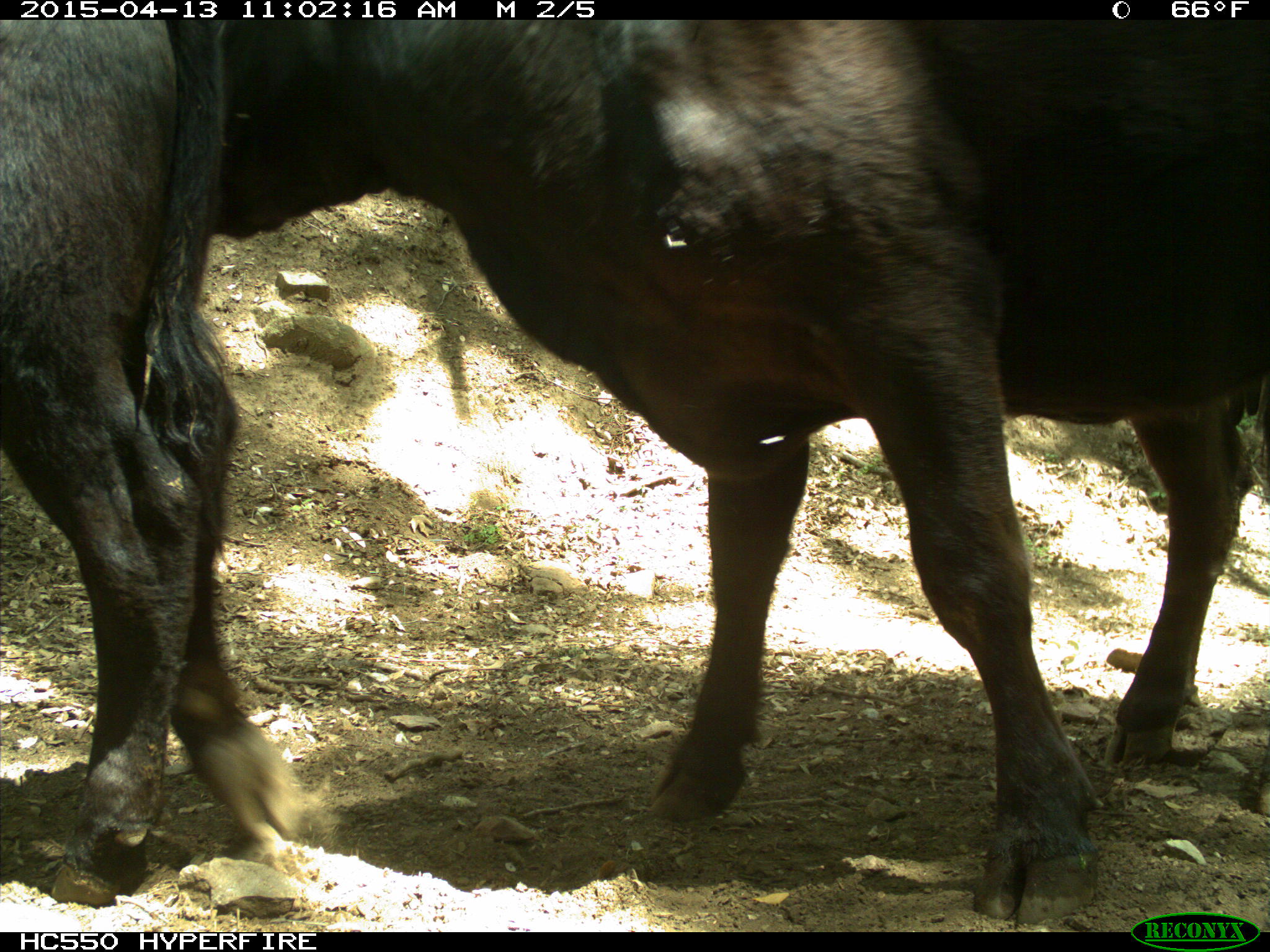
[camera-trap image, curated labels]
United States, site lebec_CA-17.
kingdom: Animalia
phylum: Chordata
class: Mammalia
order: Artiodactyla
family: Bovidae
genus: Bos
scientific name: Bos taurus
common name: domestic cow